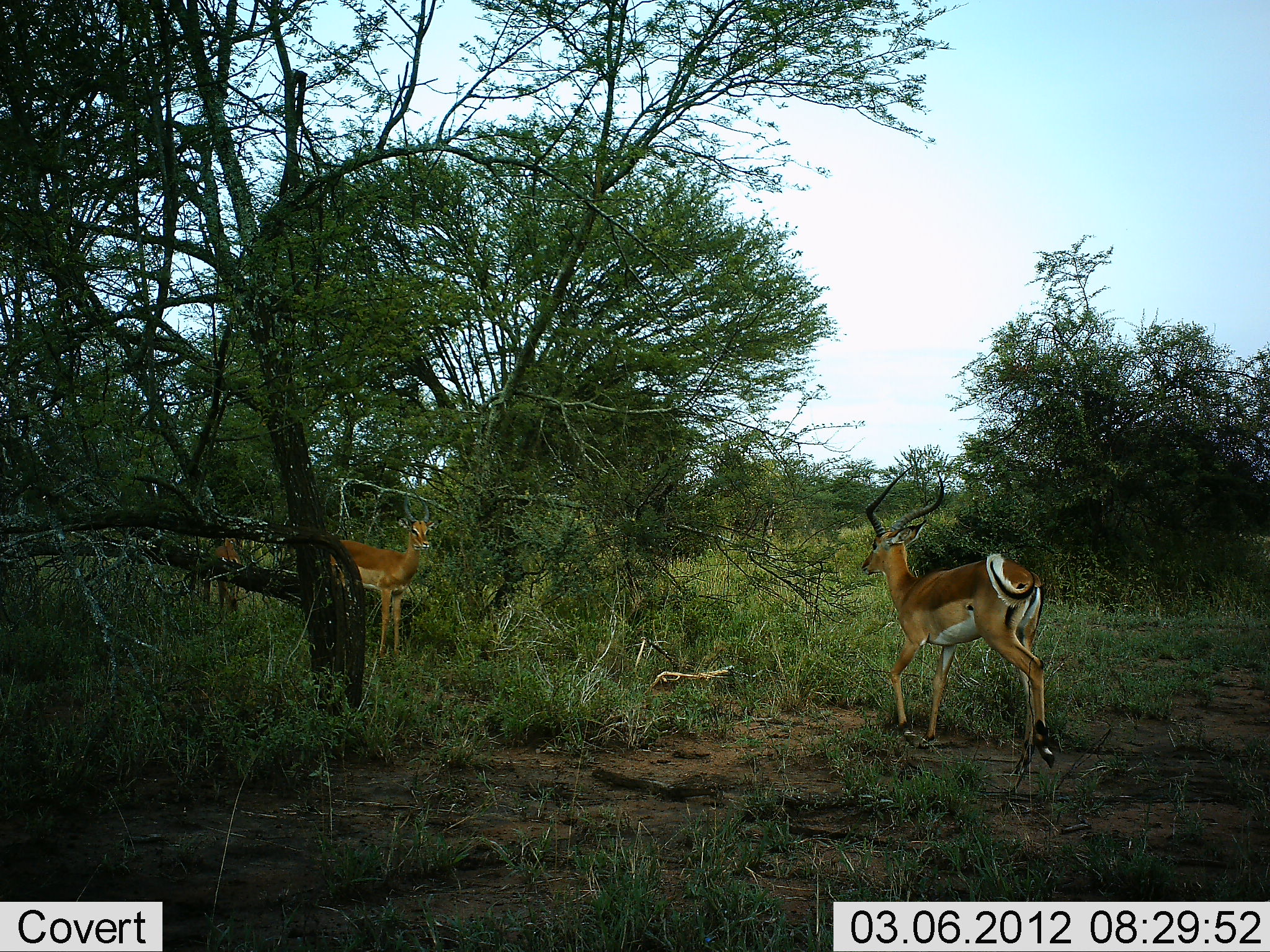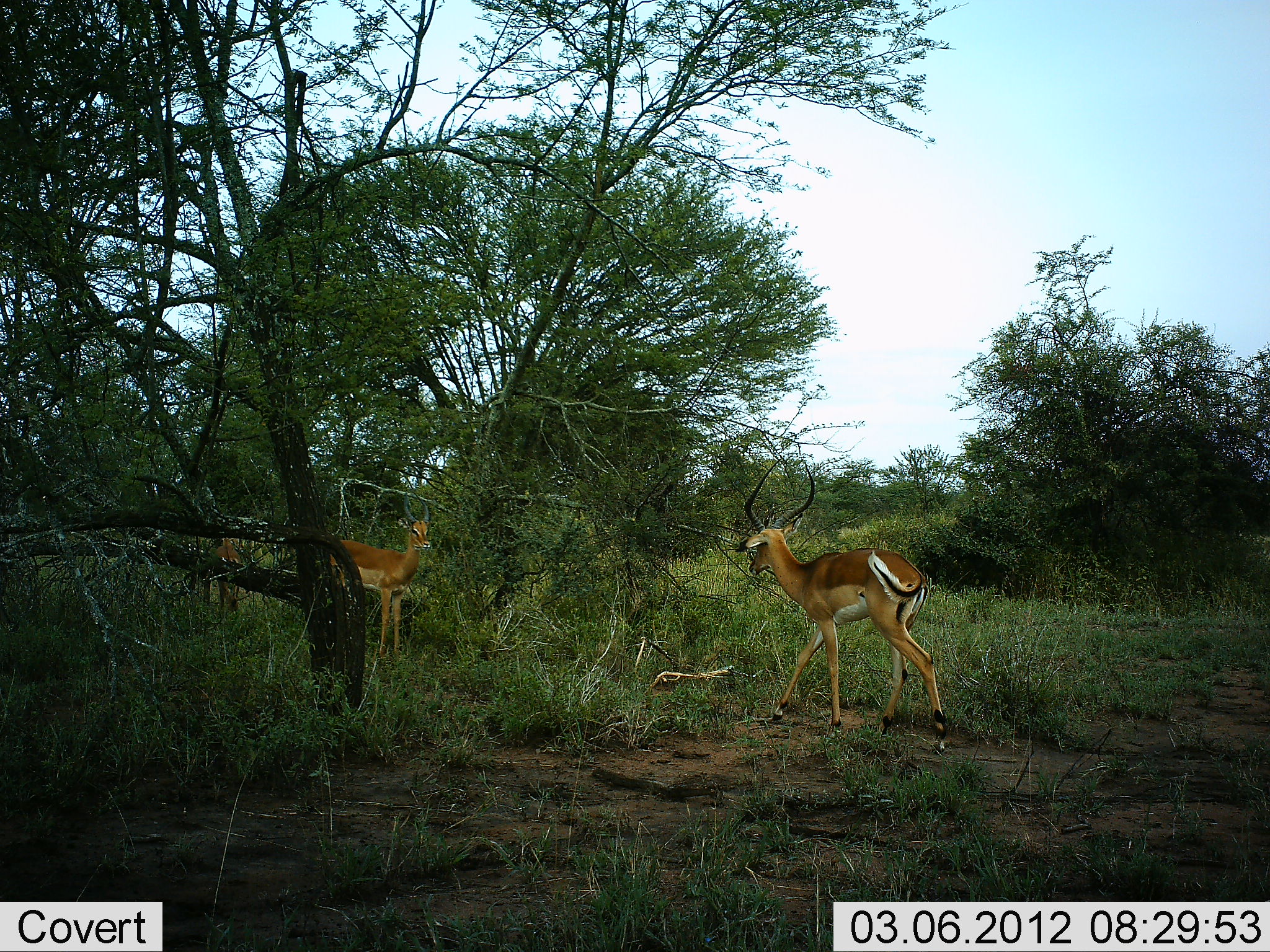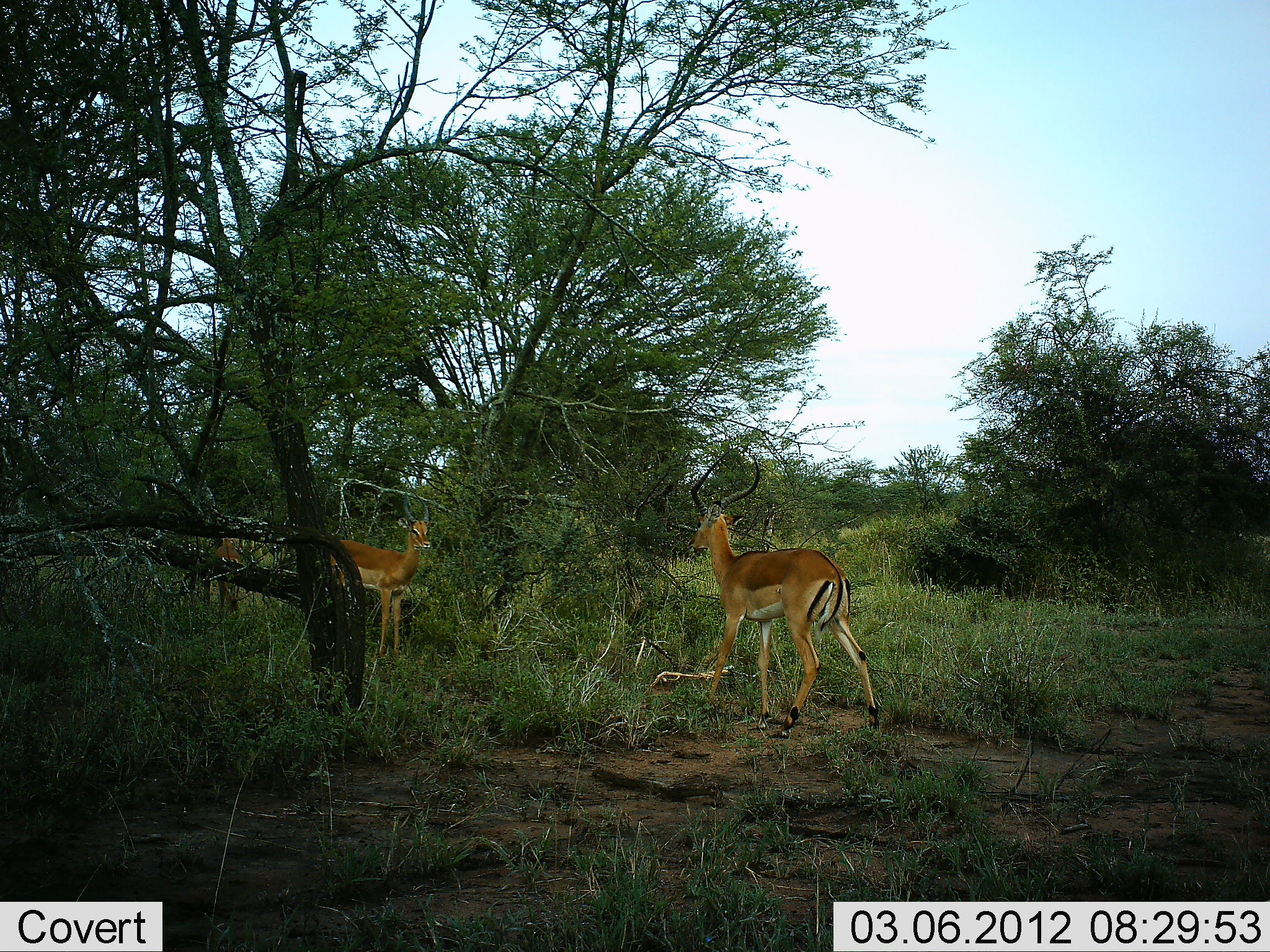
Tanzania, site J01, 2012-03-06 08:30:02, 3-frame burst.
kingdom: Animalia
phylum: Chordata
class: Mammalia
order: Artiodactyla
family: Bovidae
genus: Aepyceros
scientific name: Aepyceros melampus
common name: impala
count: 3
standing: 84%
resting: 0%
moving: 95%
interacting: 0%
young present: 0%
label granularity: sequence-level